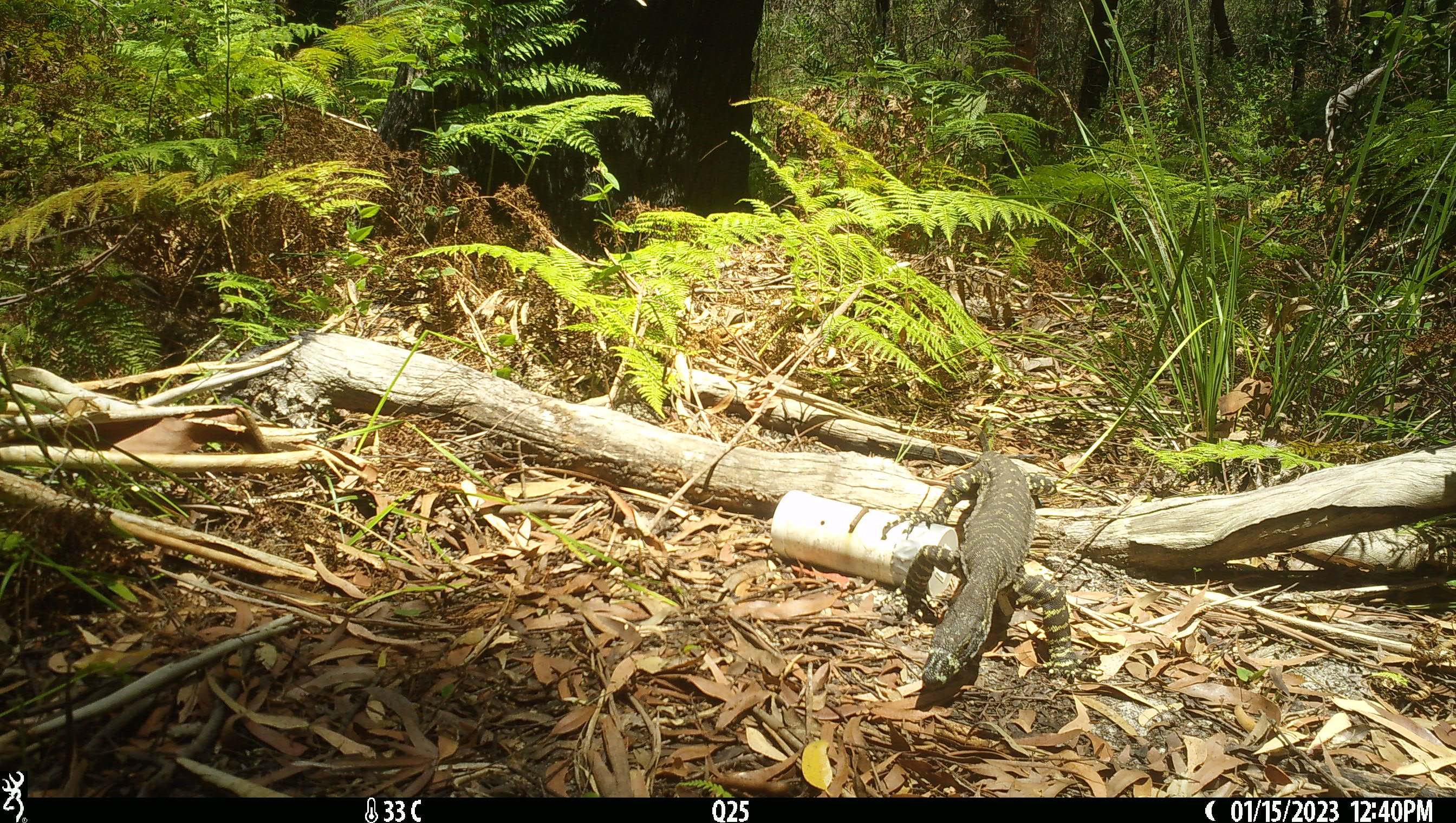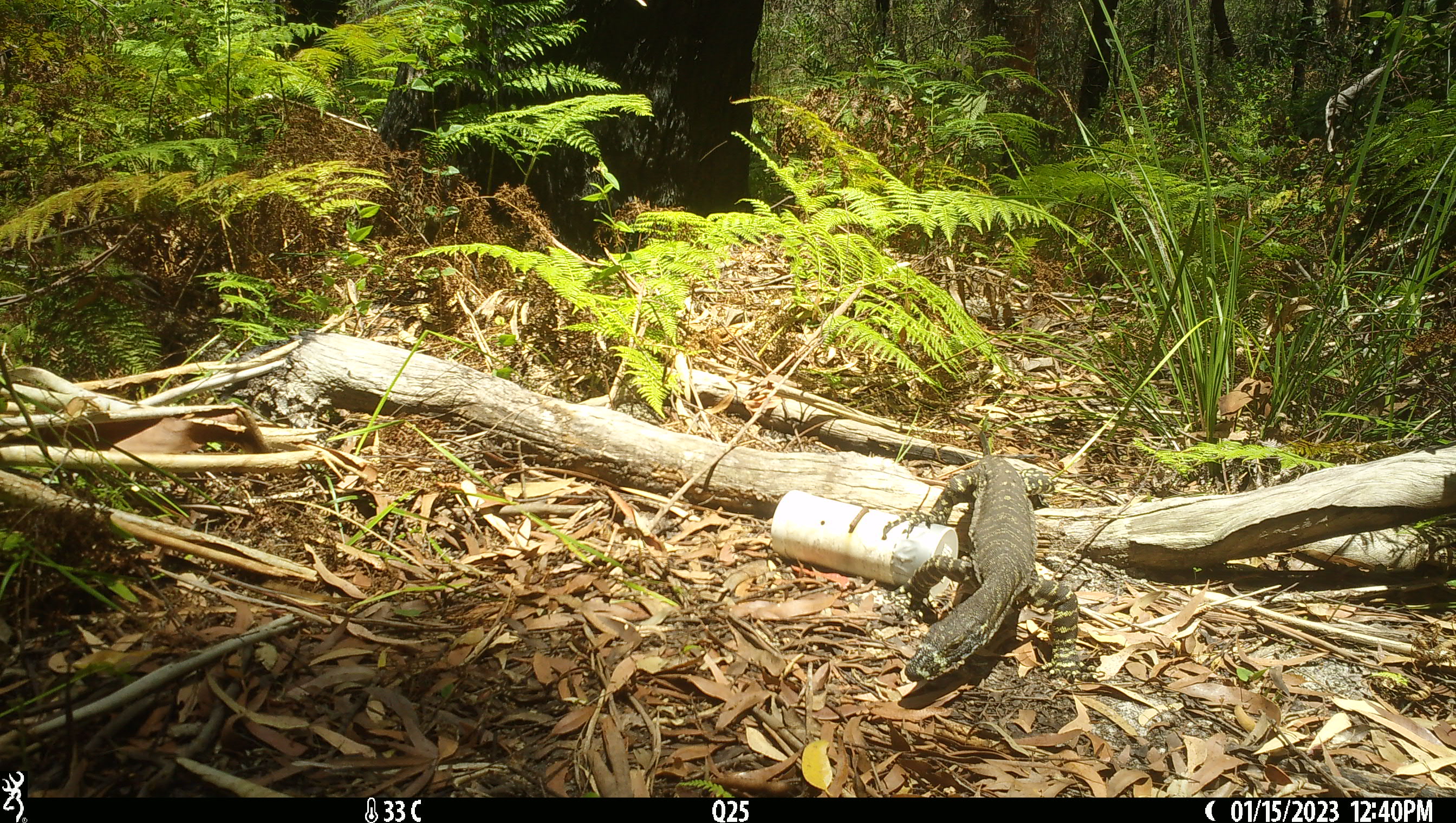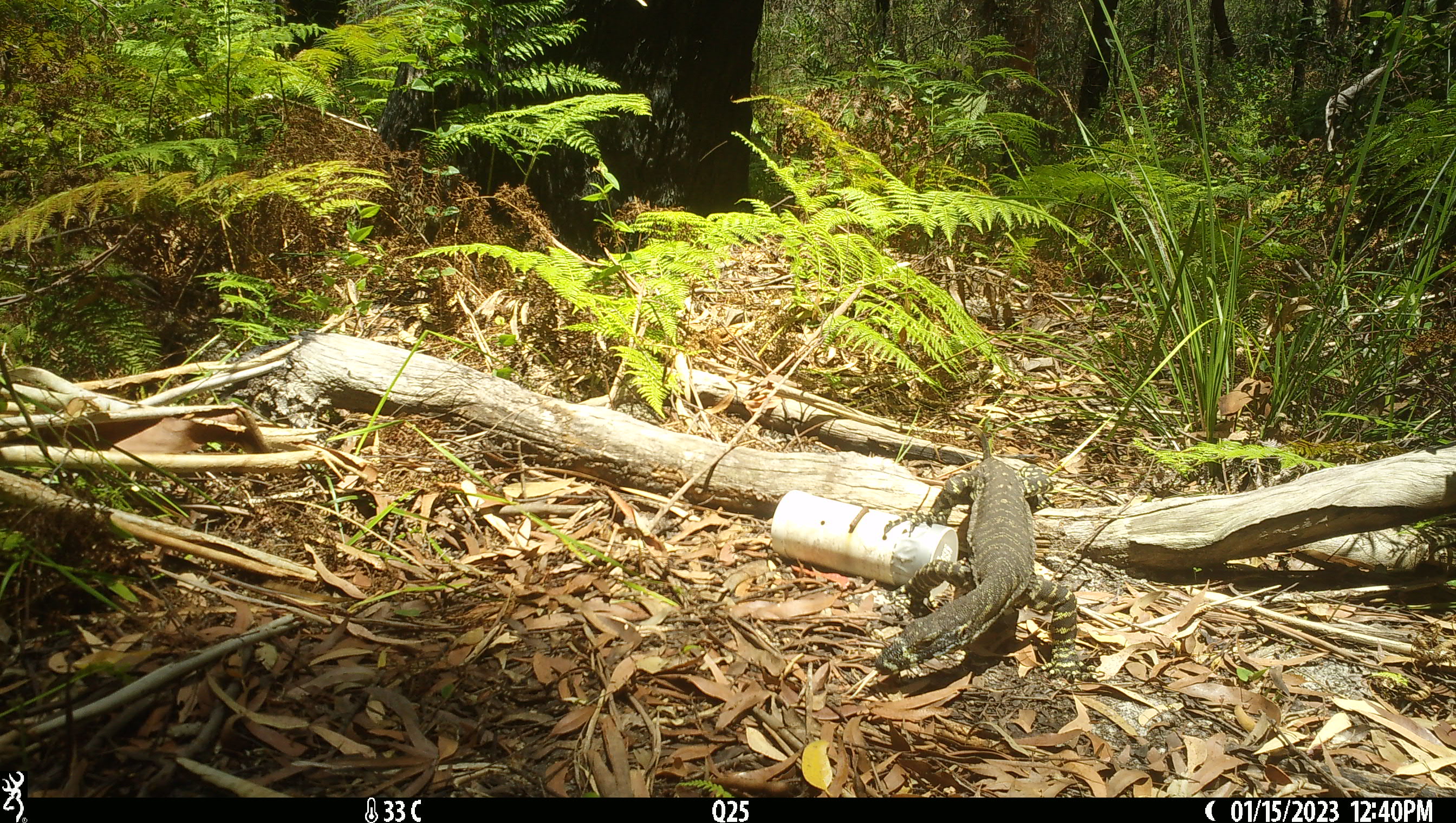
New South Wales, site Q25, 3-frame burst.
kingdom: Animalia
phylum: Chordata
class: Reptilia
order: Squamata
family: Varanidae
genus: Varanus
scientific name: Varanus varius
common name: lace monitor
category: goanna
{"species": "goanna (lace monitor) (Varanus varius)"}